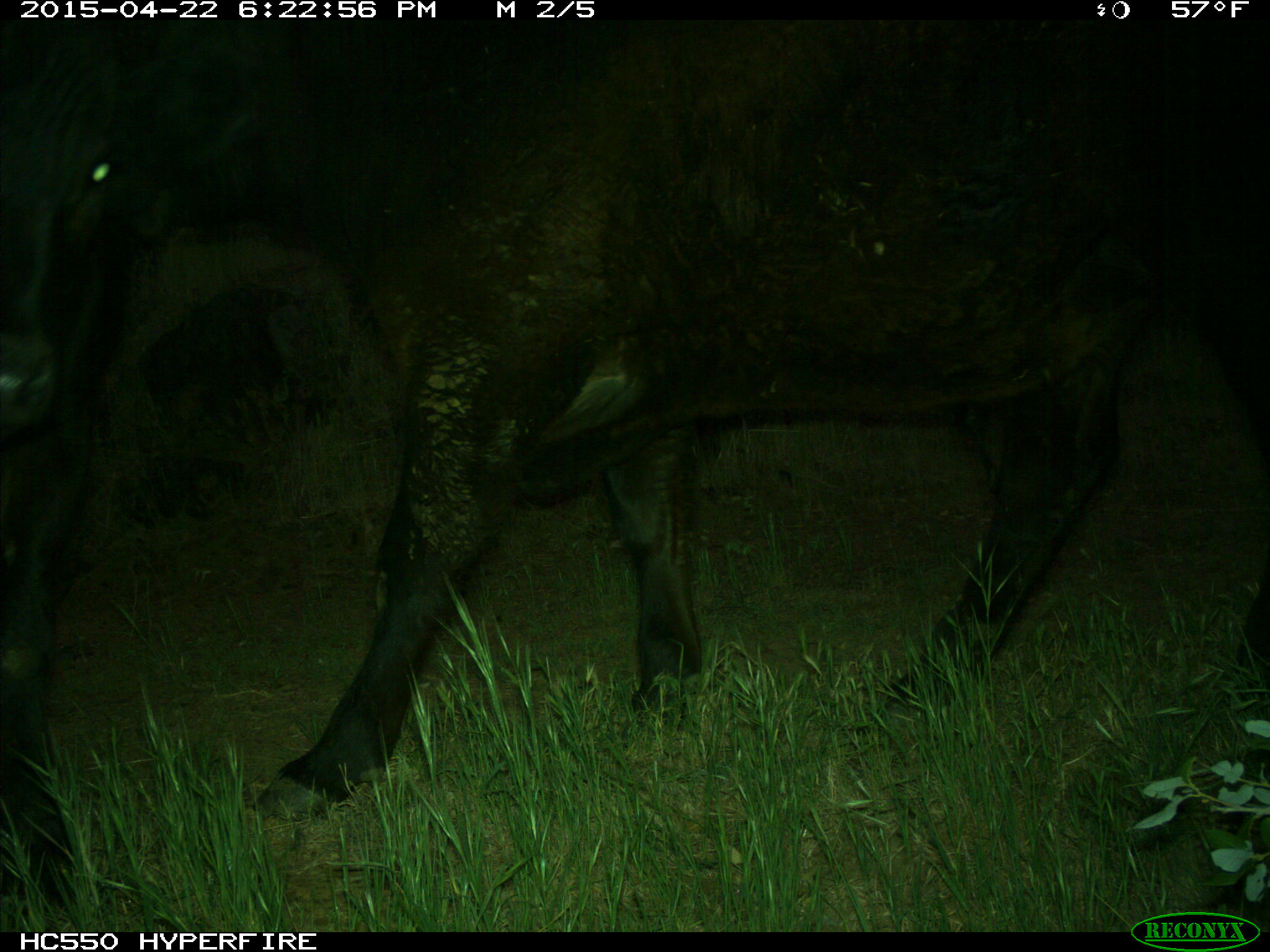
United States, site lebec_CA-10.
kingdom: Animalia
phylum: Chordata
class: Mammalia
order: Artiodactyla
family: Bovidae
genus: Bos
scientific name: Bos taurus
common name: domestic cow